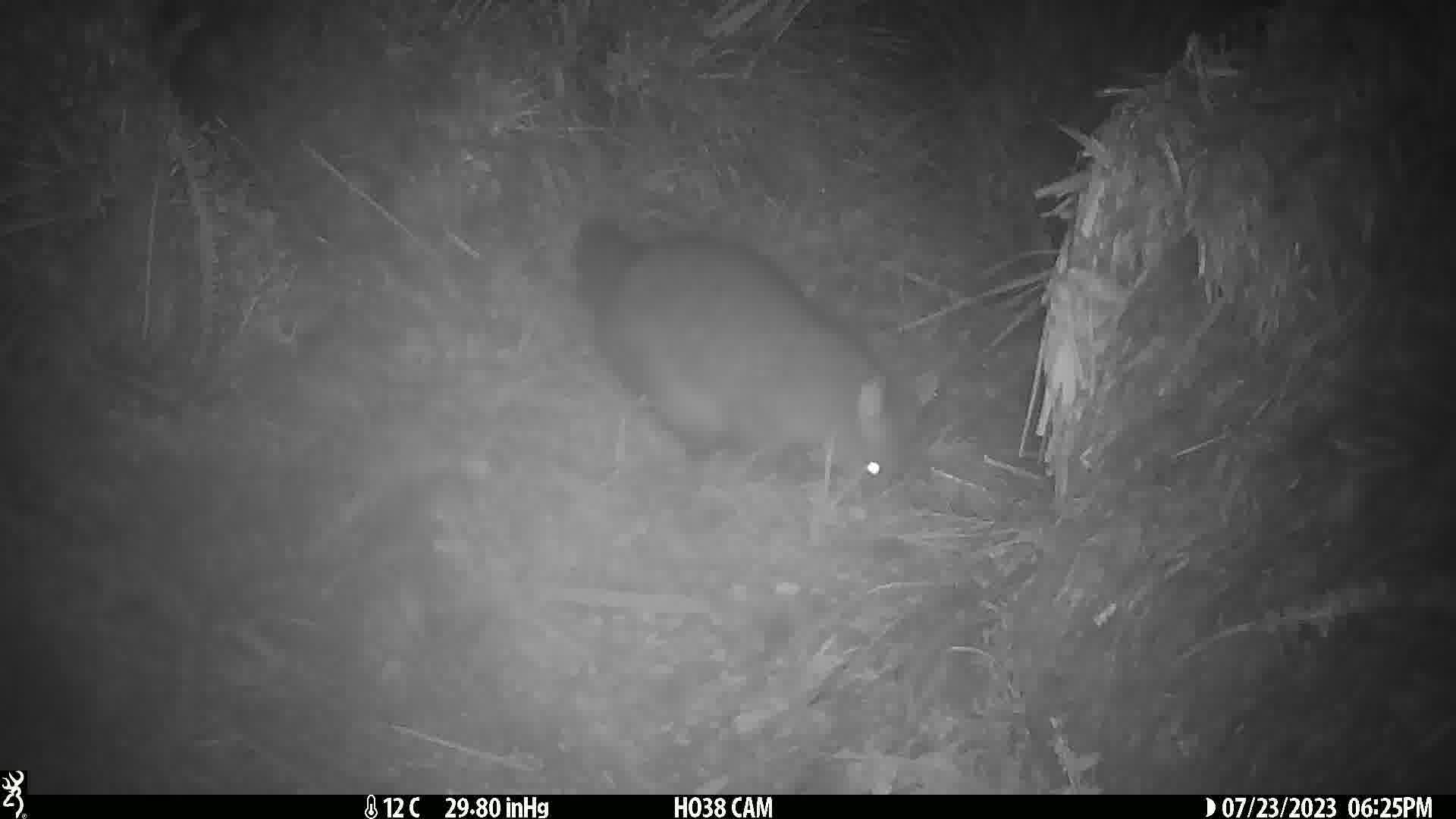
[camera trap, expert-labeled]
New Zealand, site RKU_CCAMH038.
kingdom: Animalia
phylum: Chordata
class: Mammalia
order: Diprotodontia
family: Phalangeridae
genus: Trichosurus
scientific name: Trichosurus vulpecula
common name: common brushtail possum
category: possum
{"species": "possum (common brushtail possum) (Trichosurus vulpecula)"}